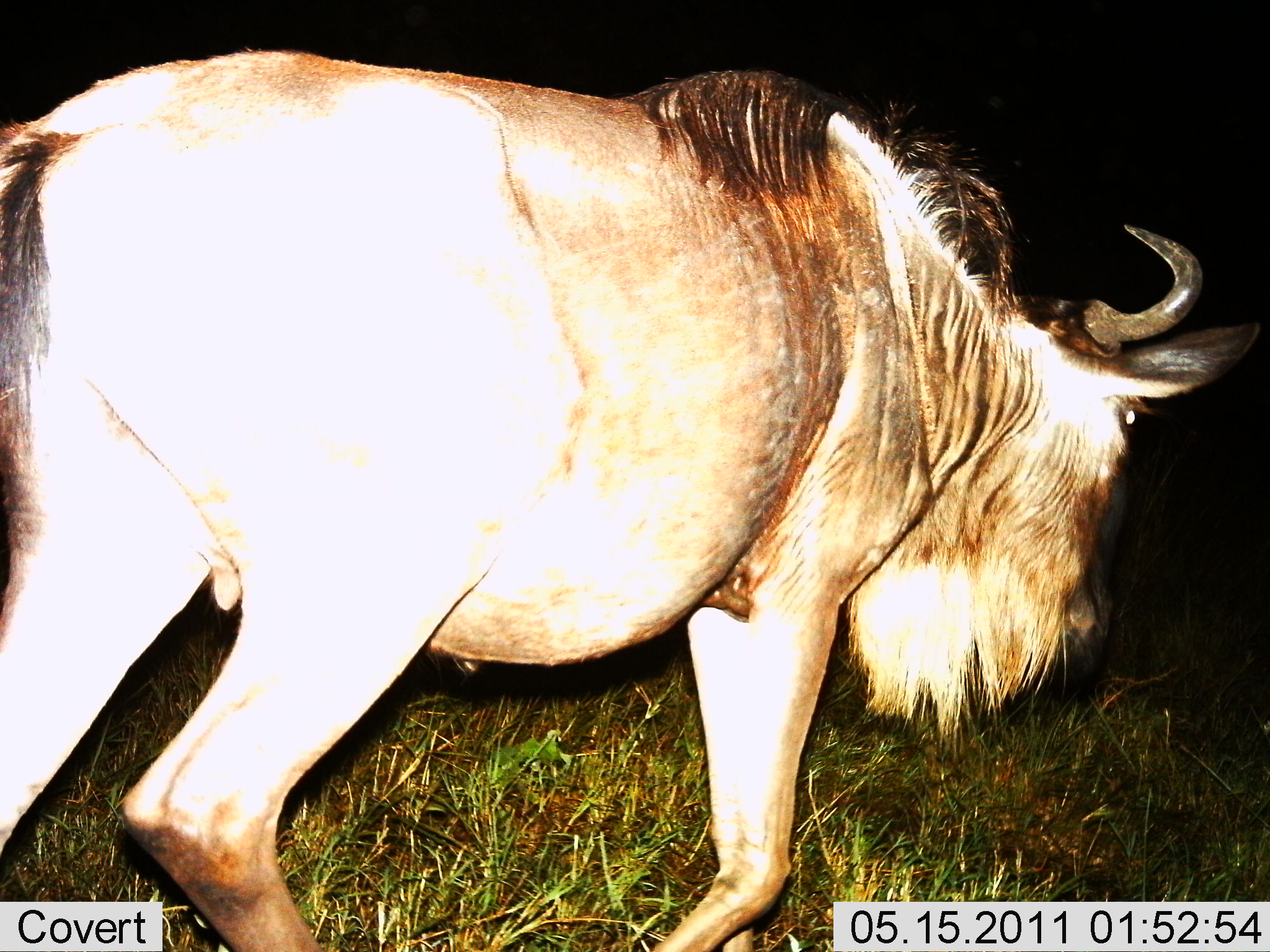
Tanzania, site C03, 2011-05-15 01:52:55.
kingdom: Animalia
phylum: Chordata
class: Mammalia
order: Artiodactyla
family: Bovidae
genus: Connochaetes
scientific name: Connochaetes taurinus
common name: blue wildebeest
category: wildebeest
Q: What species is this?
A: Wildebeest (blue wildebeest) (Connochaetes taurinus).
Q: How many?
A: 1.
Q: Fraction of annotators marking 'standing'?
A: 64%.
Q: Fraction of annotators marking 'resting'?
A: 0%.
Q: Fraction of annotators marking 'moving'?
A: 36%.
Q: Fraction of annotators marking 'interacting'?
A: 0%.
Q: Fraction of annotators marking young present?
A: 0%.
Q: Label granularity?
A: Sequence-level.